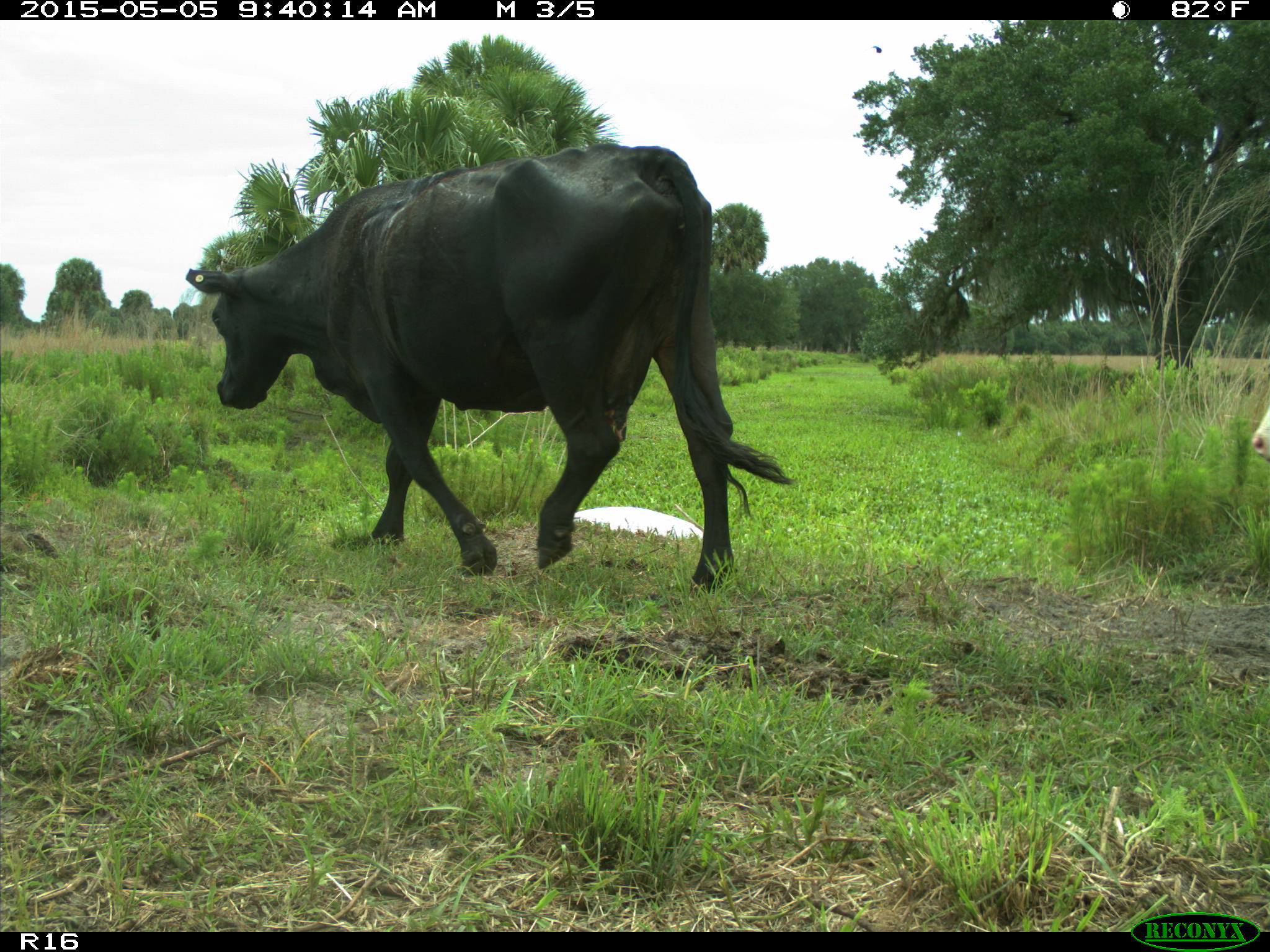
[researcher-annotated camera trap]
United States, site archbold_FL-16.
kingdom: Animalia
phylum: Chordata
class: Mammalia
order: Artiodactyla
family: Bovidae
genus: Bos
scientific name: Bos taurus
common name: domestic cow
Bos taurus (domestic cow).